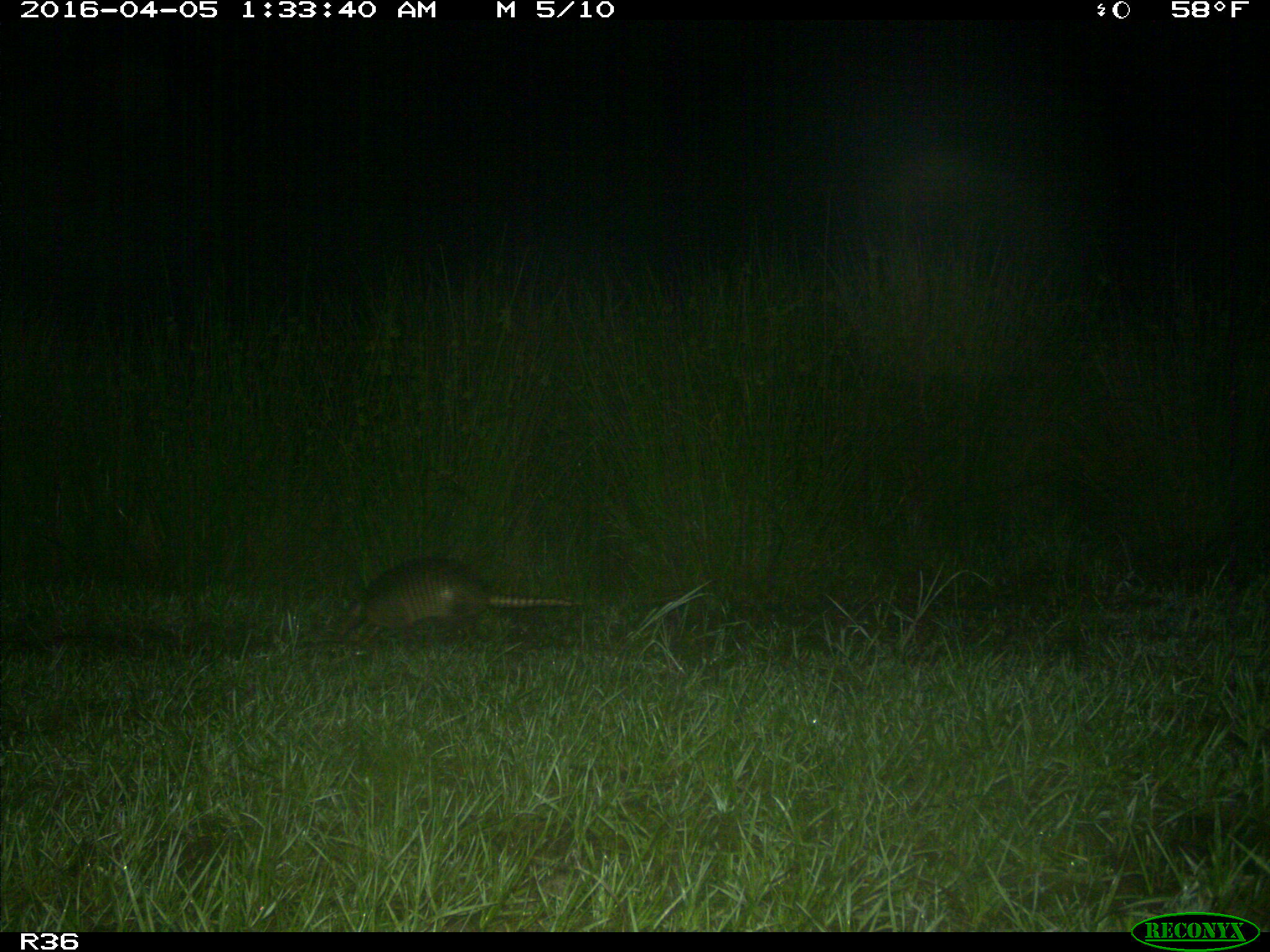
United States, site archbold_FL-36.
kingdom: Animalia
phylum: Chordata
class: Mammalia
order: Cingulata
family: Dasypodidae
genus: Dasypus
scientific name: Dasypus novemcinctus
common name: nine-banded armadillo